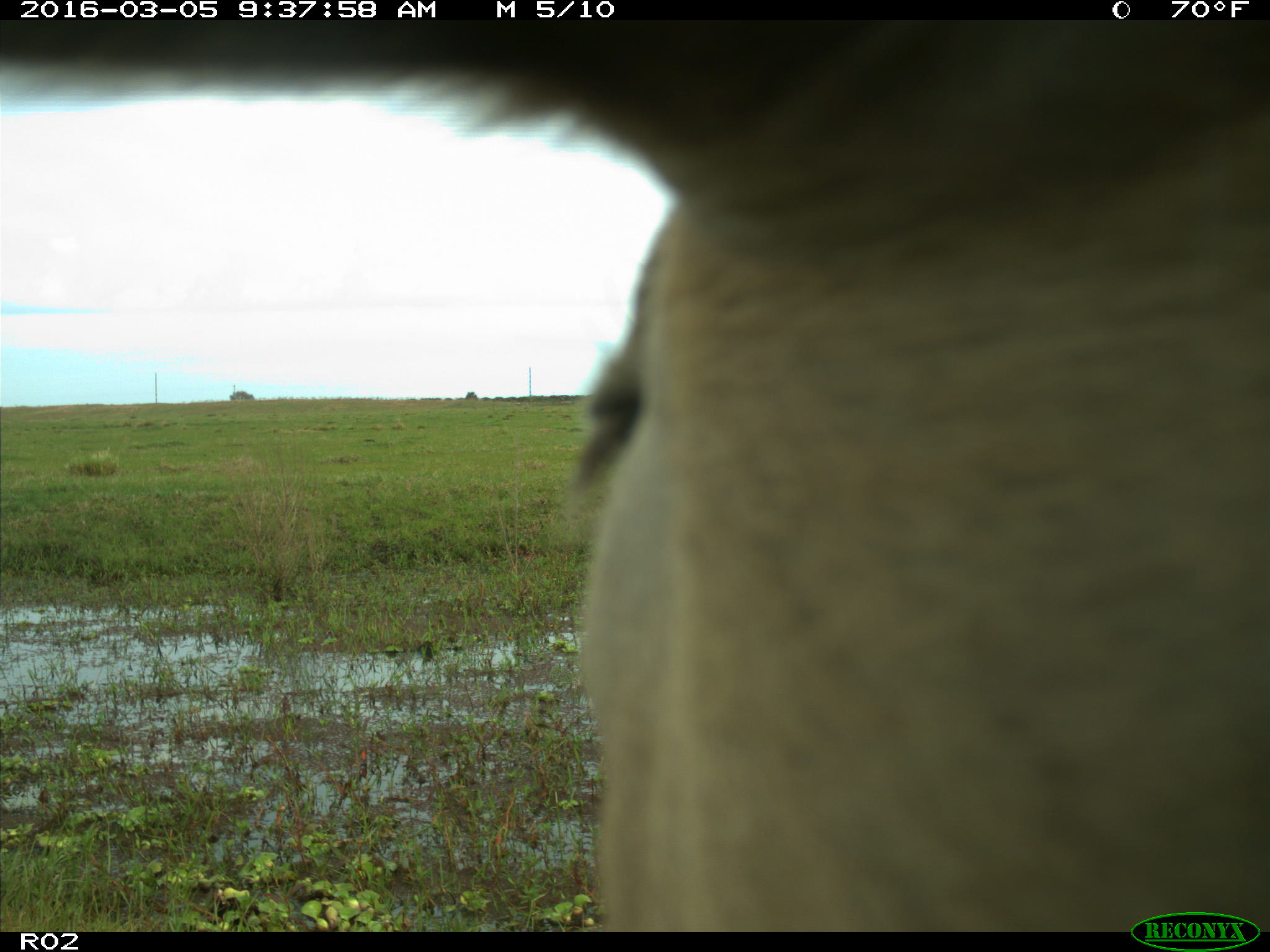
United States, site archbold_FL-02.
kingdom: Animalia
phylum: Chordata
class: Mammalia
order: Artiodactyla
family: Bovidae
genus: Bos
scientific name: Bos taurus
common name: domestic cow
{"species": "Bos taurus (domestic cow)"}